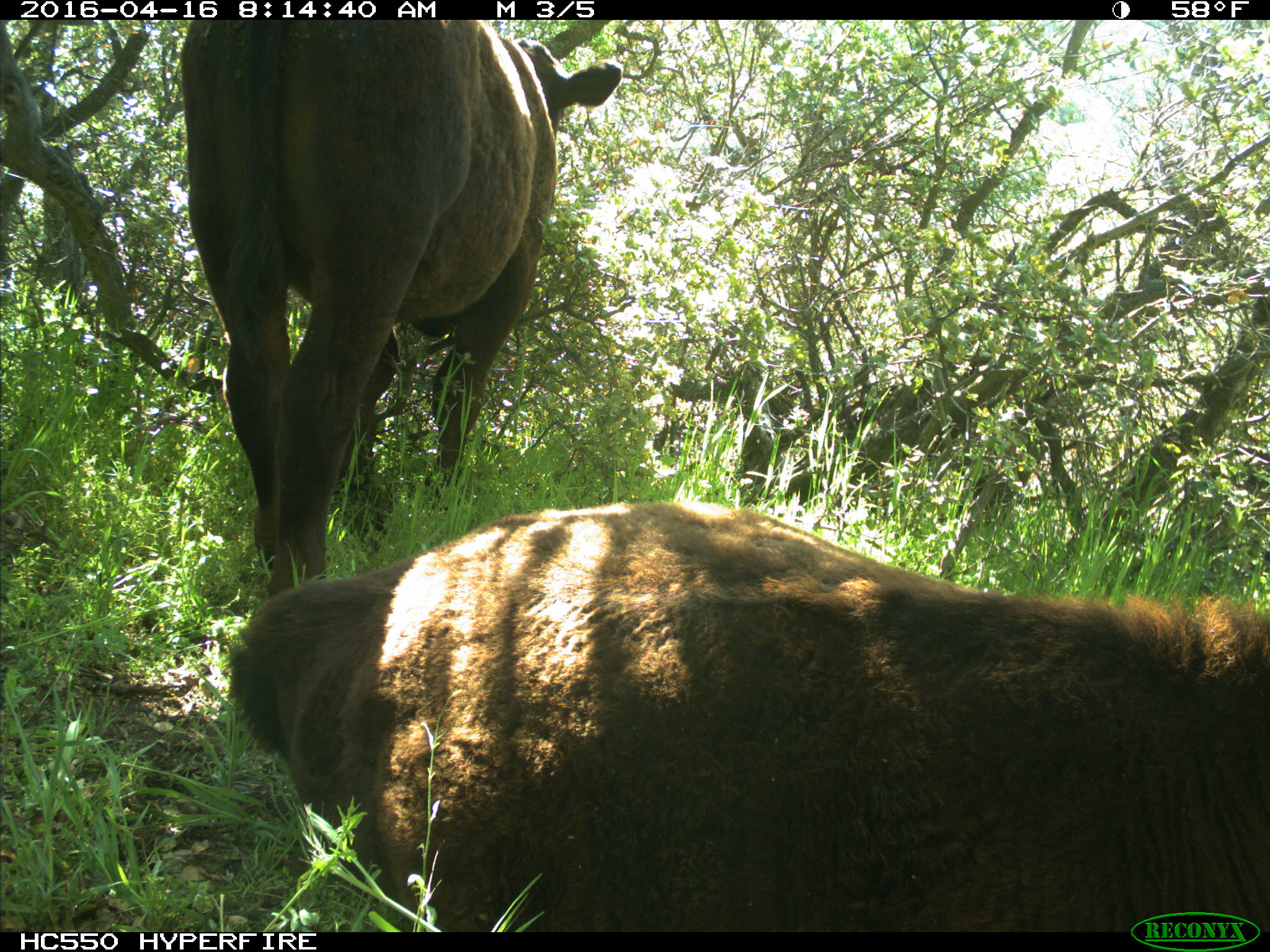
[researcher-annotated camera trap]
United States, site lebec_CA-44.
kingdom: Animalia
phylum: Chordata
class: Mammalia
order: Artiodactyla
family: Bovidae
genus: Bos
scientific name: Bos taurus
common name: domestic cow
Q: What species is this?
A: Bos taurus (domestic cow).